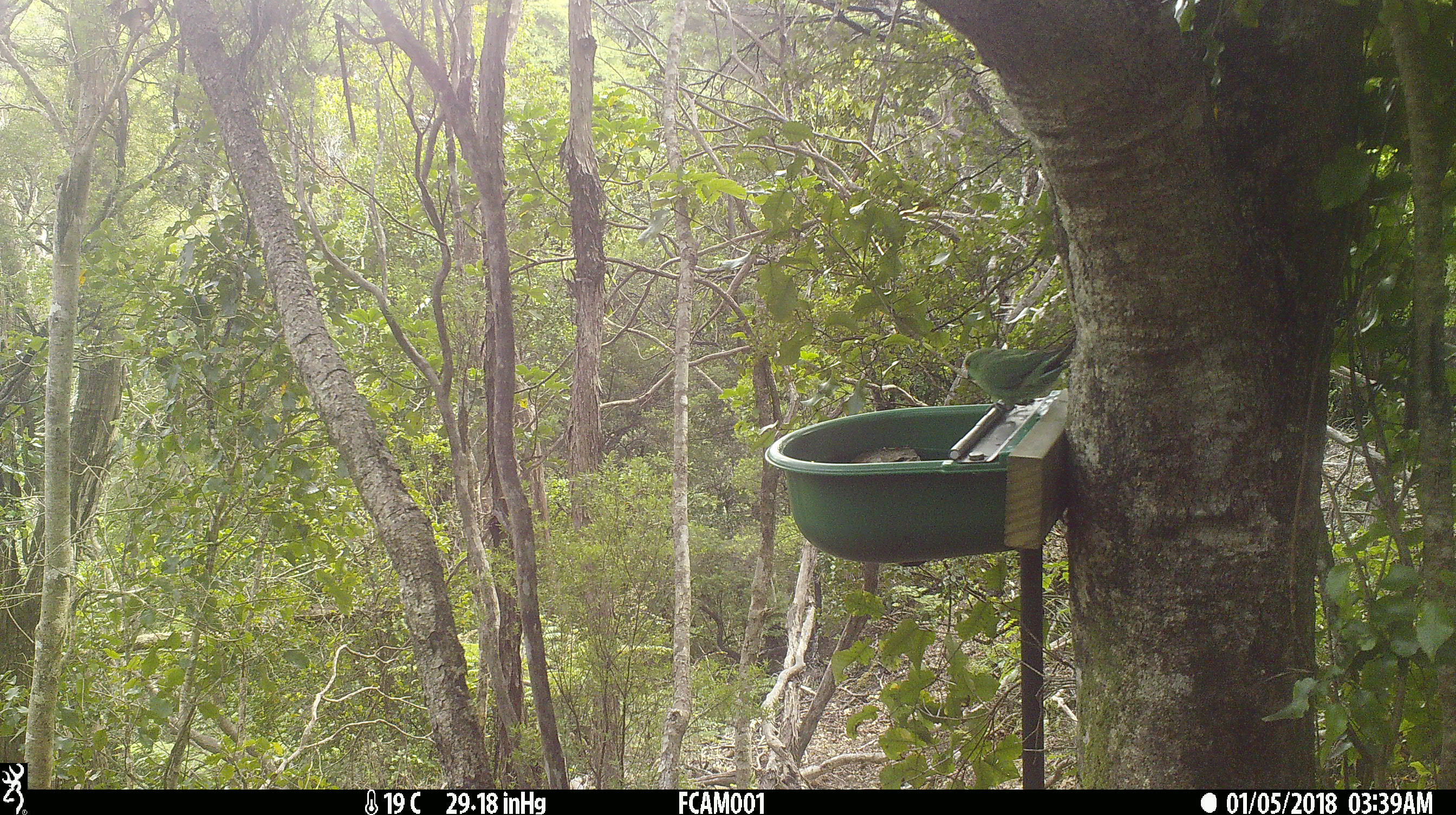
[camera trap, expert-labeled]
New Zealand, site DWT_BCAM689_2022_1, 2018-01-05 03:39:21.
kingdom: Animalia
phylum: Chordata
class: Aves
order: Psittaciformes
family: Psittaculidae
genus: Cyanoramphus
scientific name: Cyanoramphus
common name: parakeet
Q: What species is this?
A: Parakeet (Cyanoramphus).